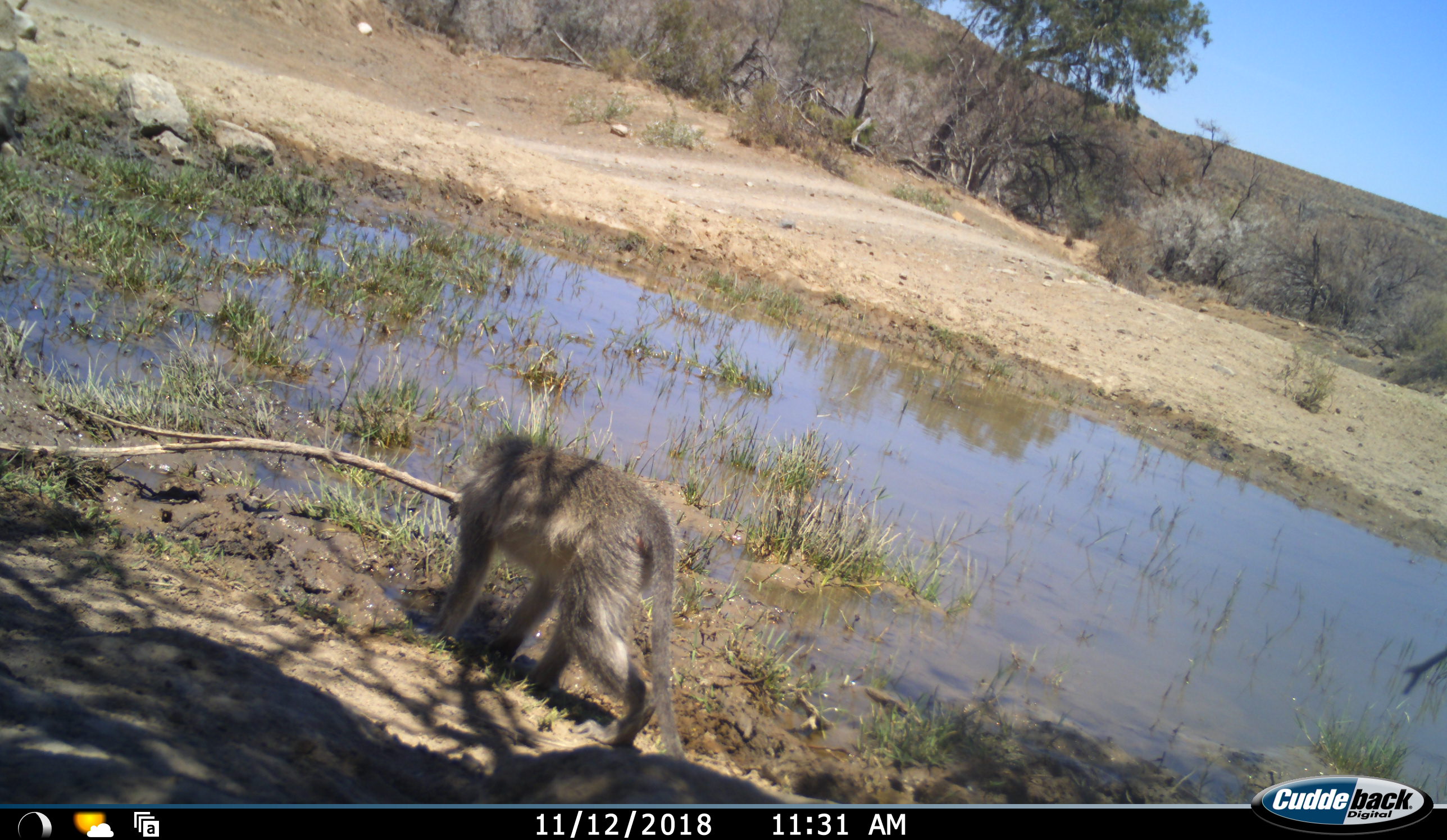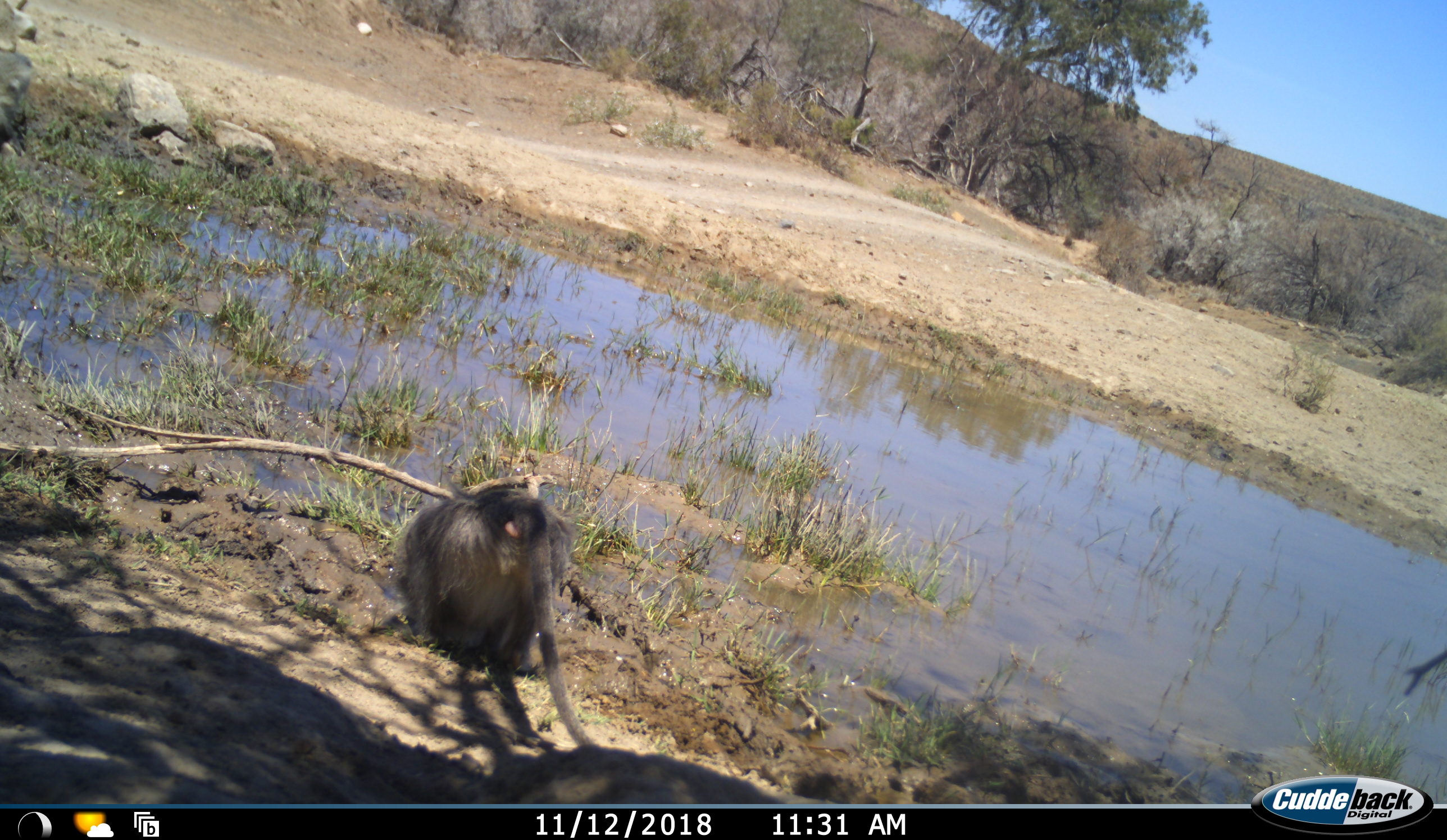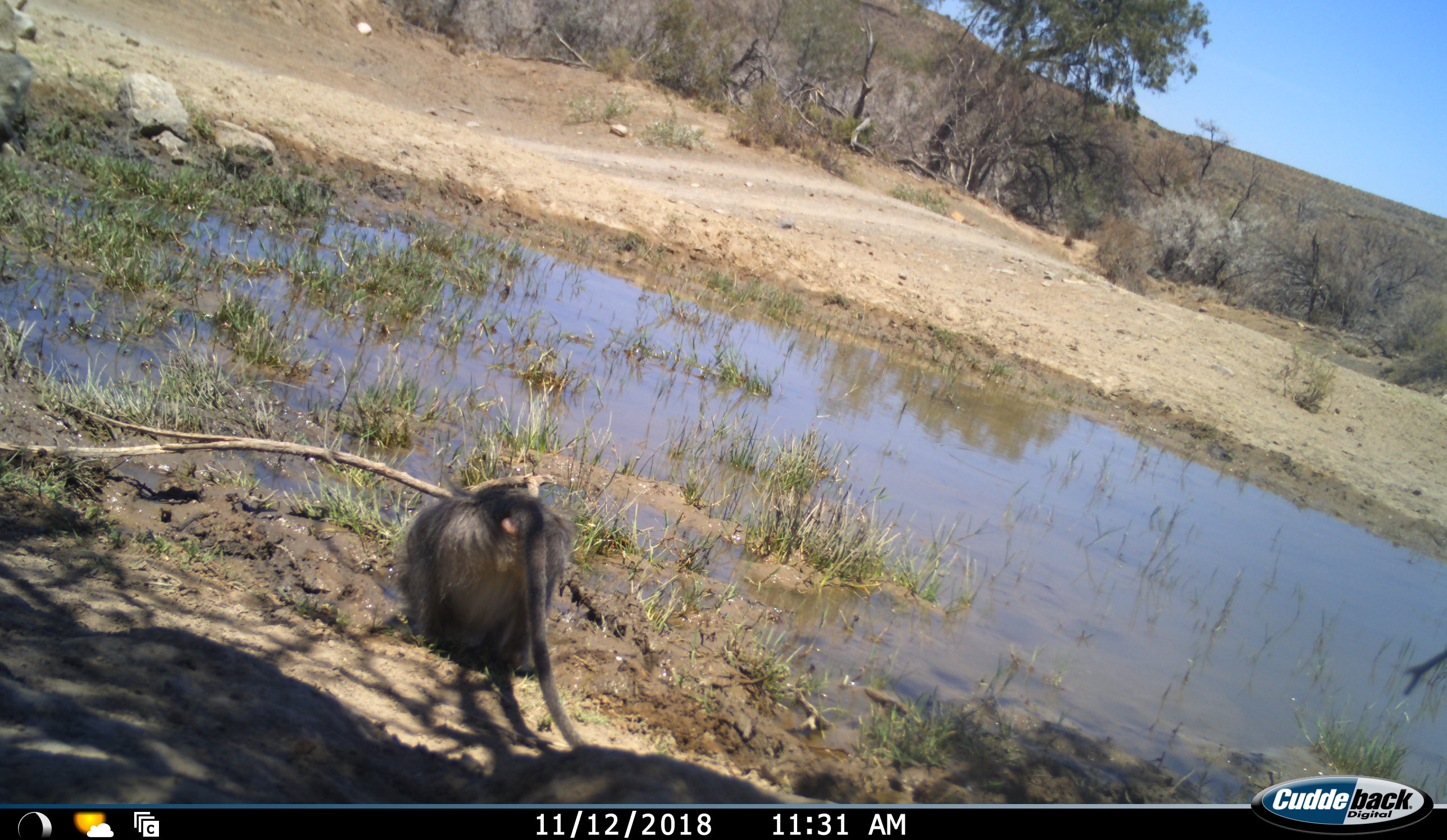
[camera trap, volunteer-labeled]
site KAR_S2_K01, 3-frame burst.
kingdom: Animalia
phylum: Chordata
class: Mammalia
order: Primates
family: Cercopithecidae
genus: Chlorocebus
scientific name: Chlorocebus pygerythrus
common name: vervet monkey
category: monkeyvervet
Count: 2.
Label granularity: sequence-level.